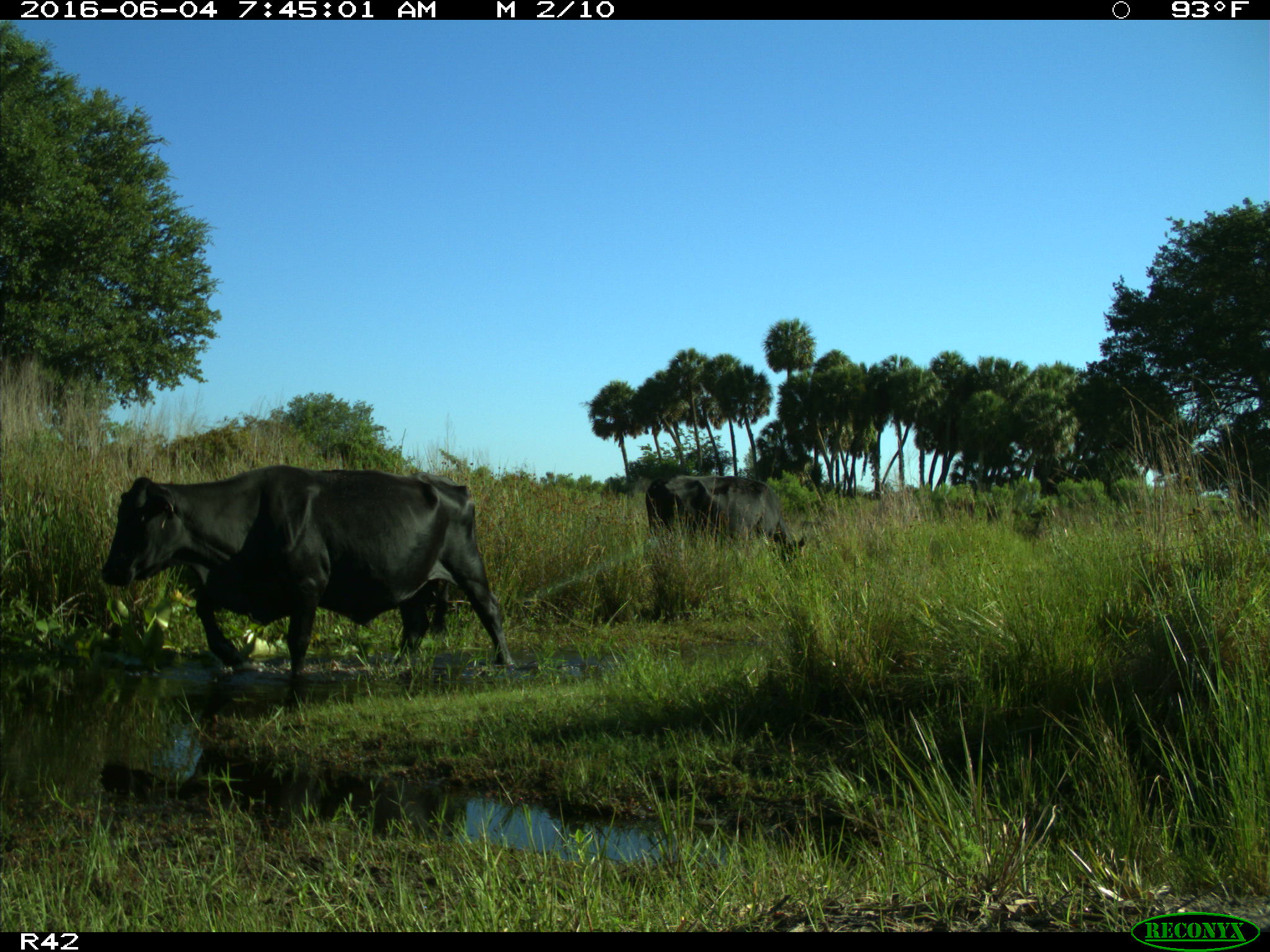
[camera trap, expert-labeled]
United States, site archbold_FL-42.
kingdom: Animalia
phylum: Chordata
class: Mammalia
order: Artiodactyla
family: Bovidae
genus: Bos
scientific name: Bos taurus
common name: domestic cow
Bos taurus (domestic cow).